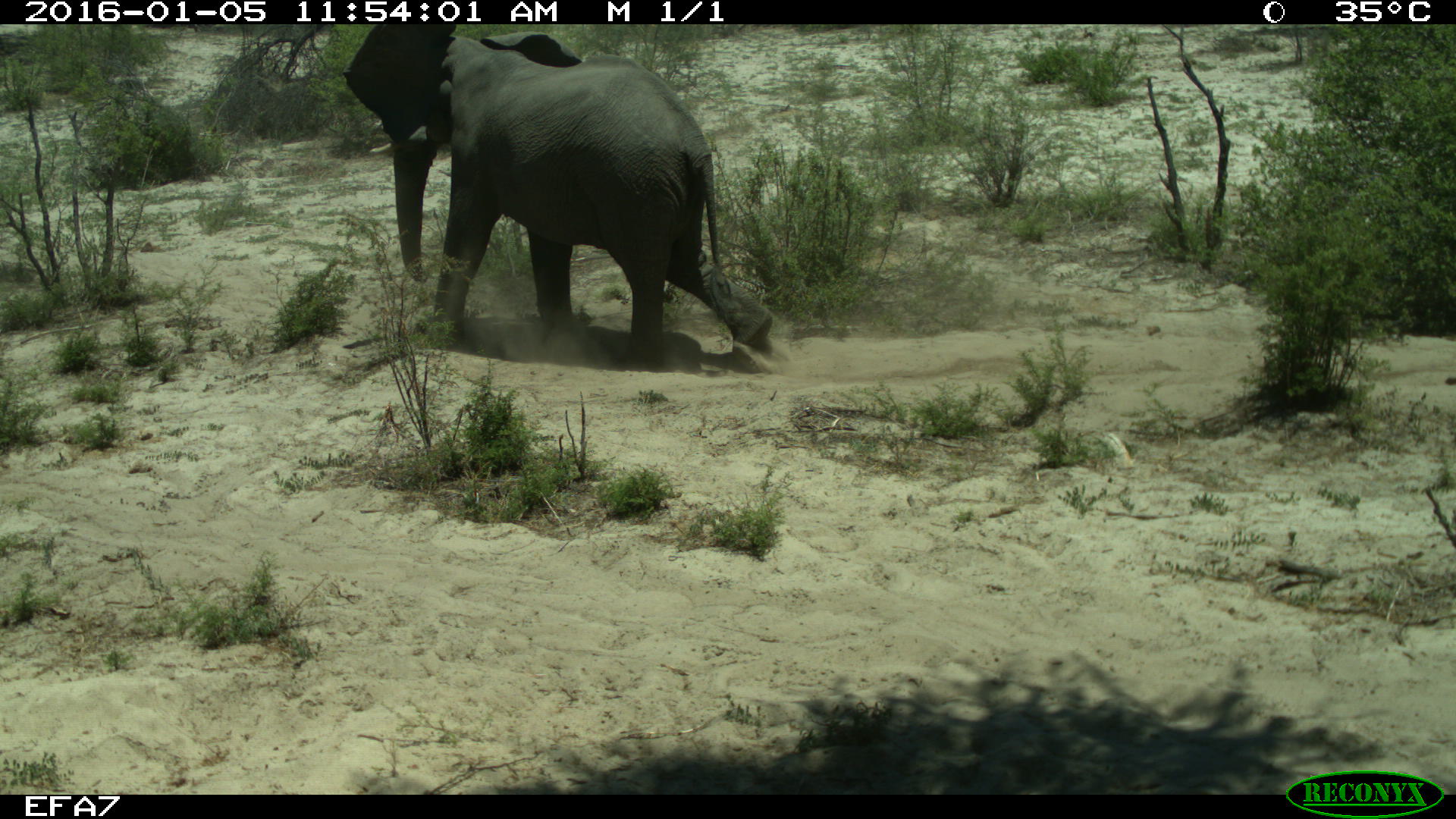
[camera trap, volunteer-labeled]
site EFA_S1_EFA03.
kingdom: Animalia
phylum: Chordata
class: Mammalia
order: Proboscidea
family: Elephantidae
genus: Loxodonta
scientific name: Loxodonta africana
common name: african bush elephant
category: elephant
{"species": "elephant (african bush elephant) (Loxodonta africana)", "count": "1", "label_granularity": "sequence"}